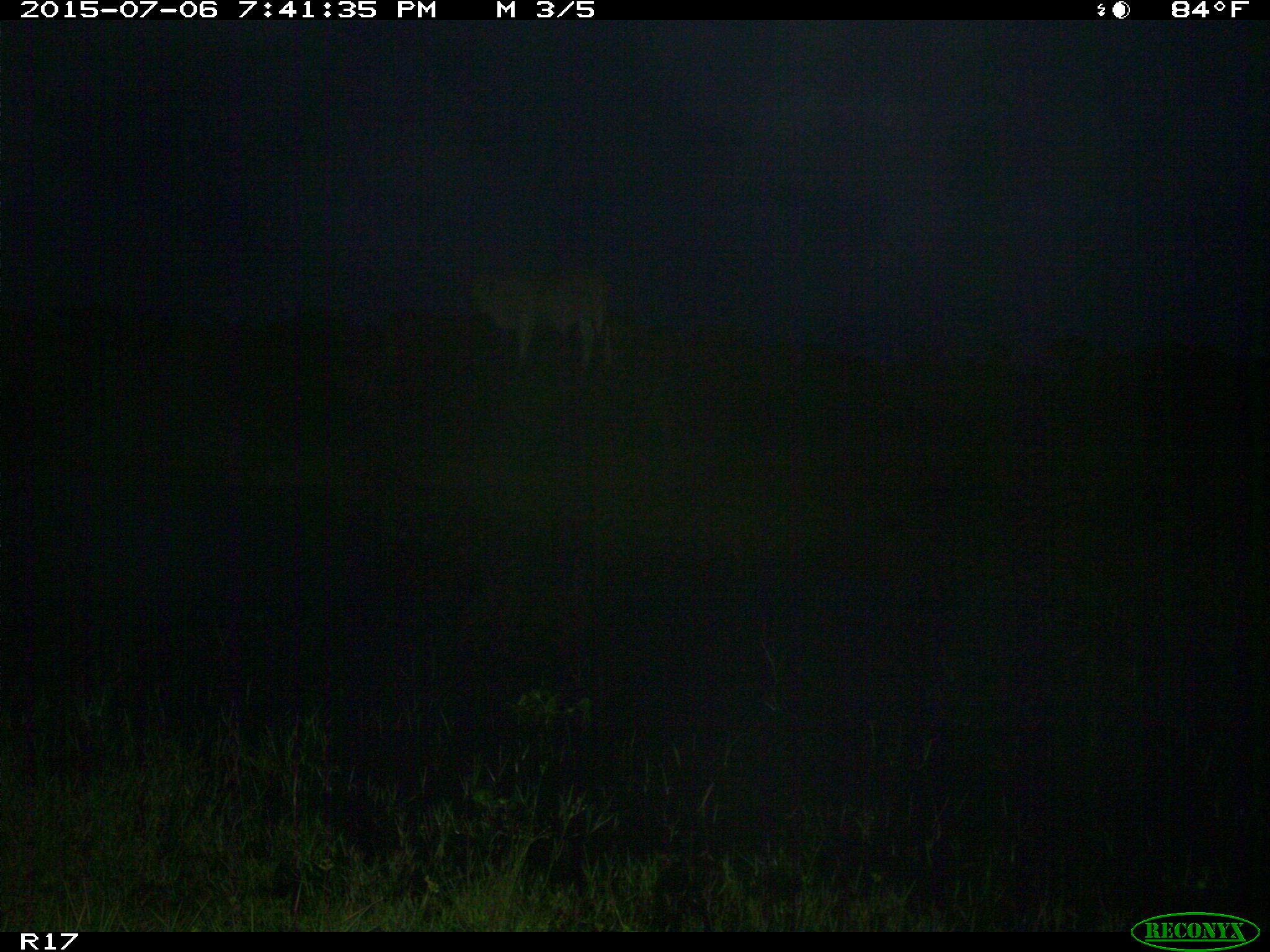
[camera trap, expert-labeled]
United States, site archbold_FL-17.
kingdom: Animalia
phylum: Chordata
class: Mammalia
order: Artiodactyla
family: Bovidae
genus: Bos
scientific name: Bos taurus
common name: domestic cow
Bos taurus (domestic cow).